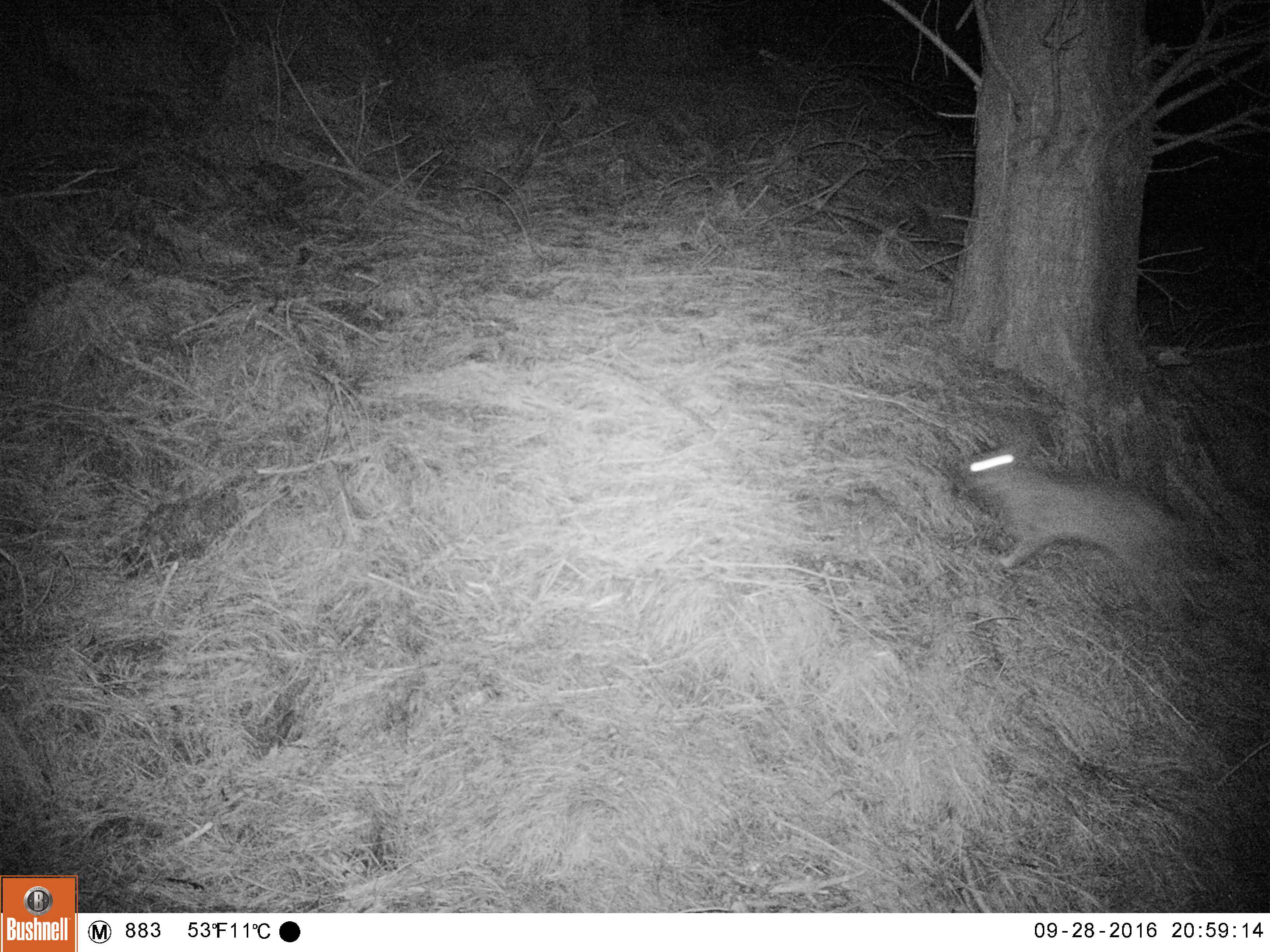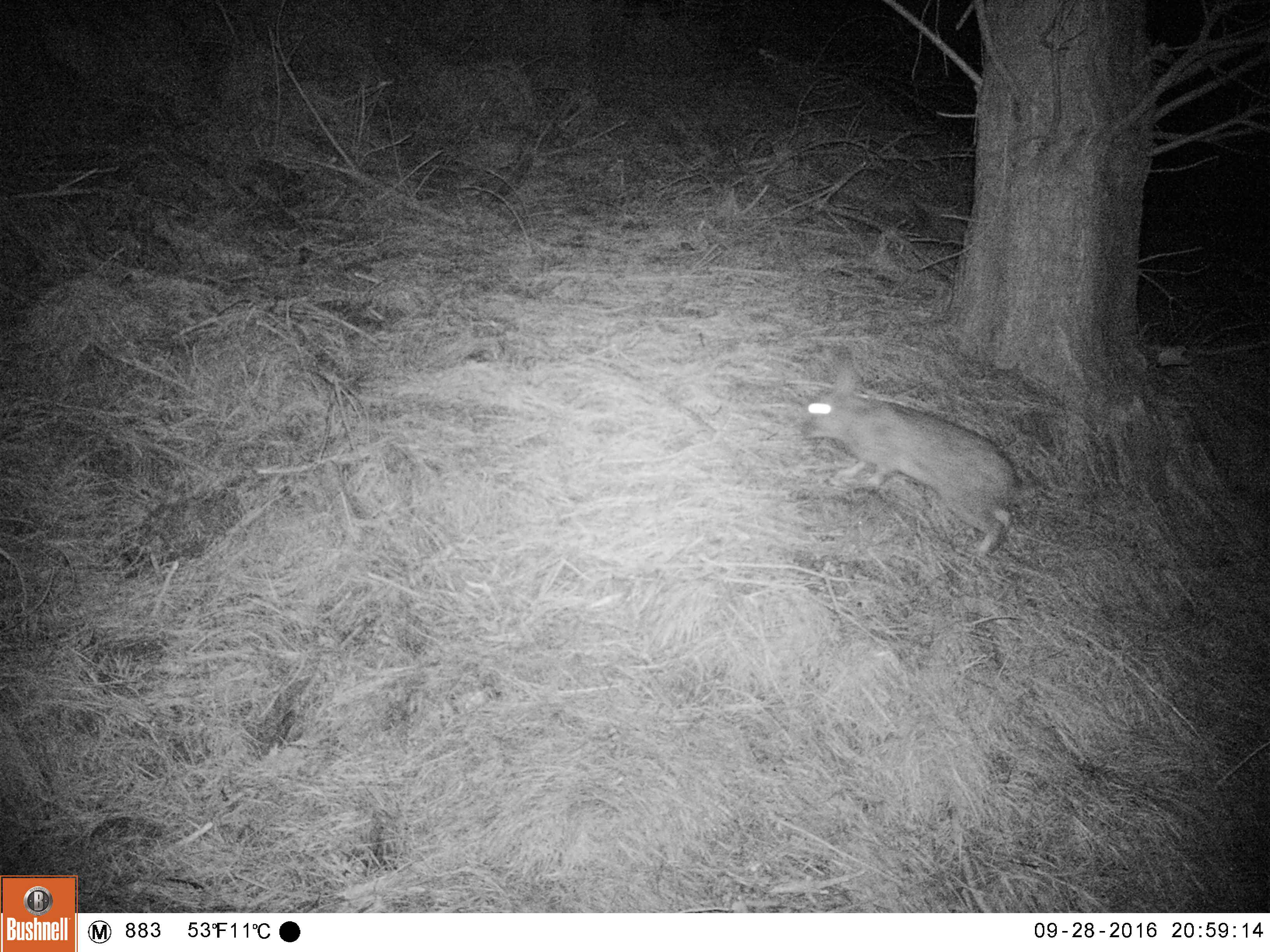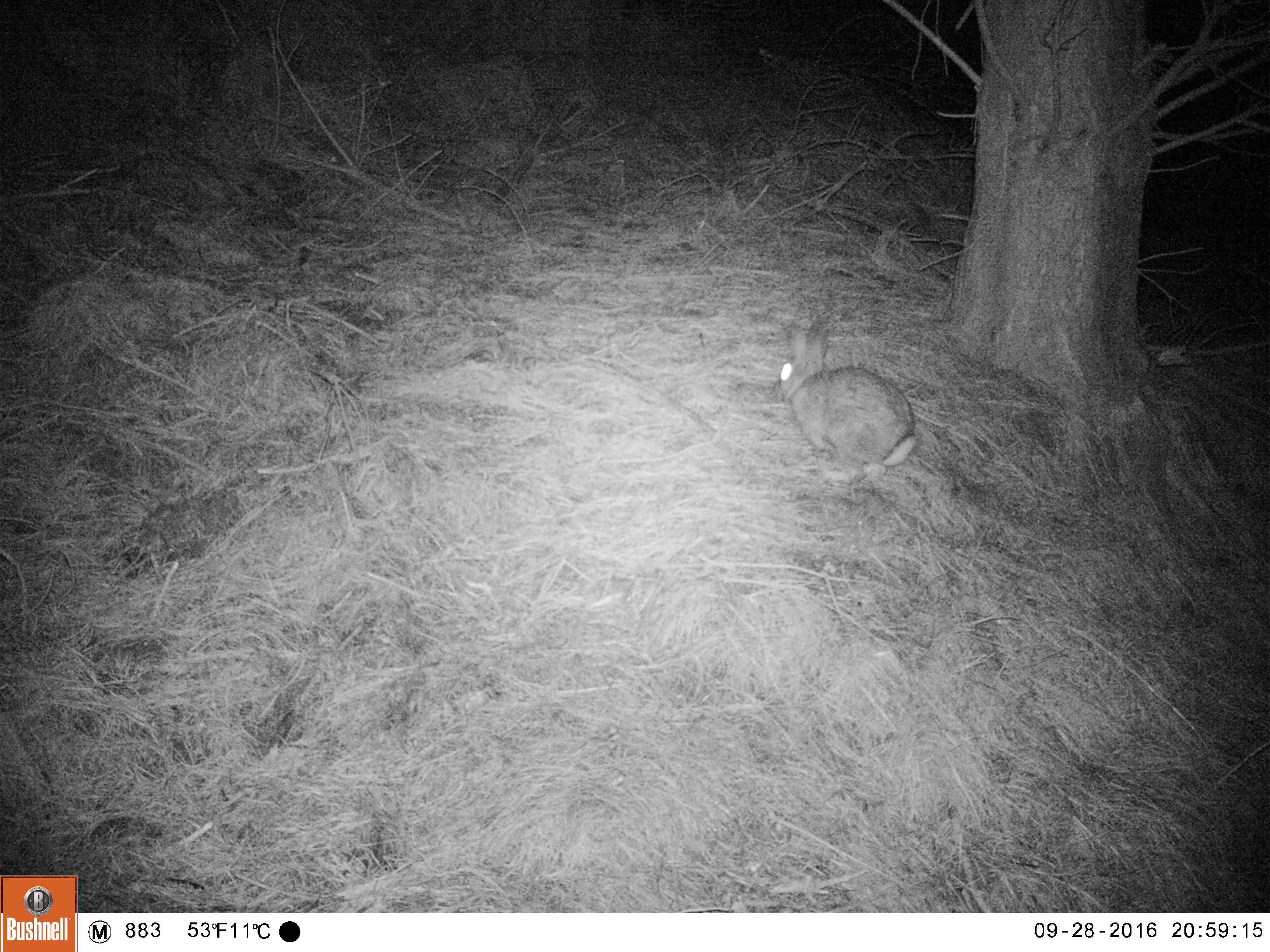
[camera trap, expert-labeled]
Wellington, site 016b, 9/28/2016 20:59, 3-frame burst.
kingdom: Animalia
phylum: Chordata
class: Mammalia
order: Lagomorpha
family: Leporidae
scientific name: Leporidae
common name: rabbit